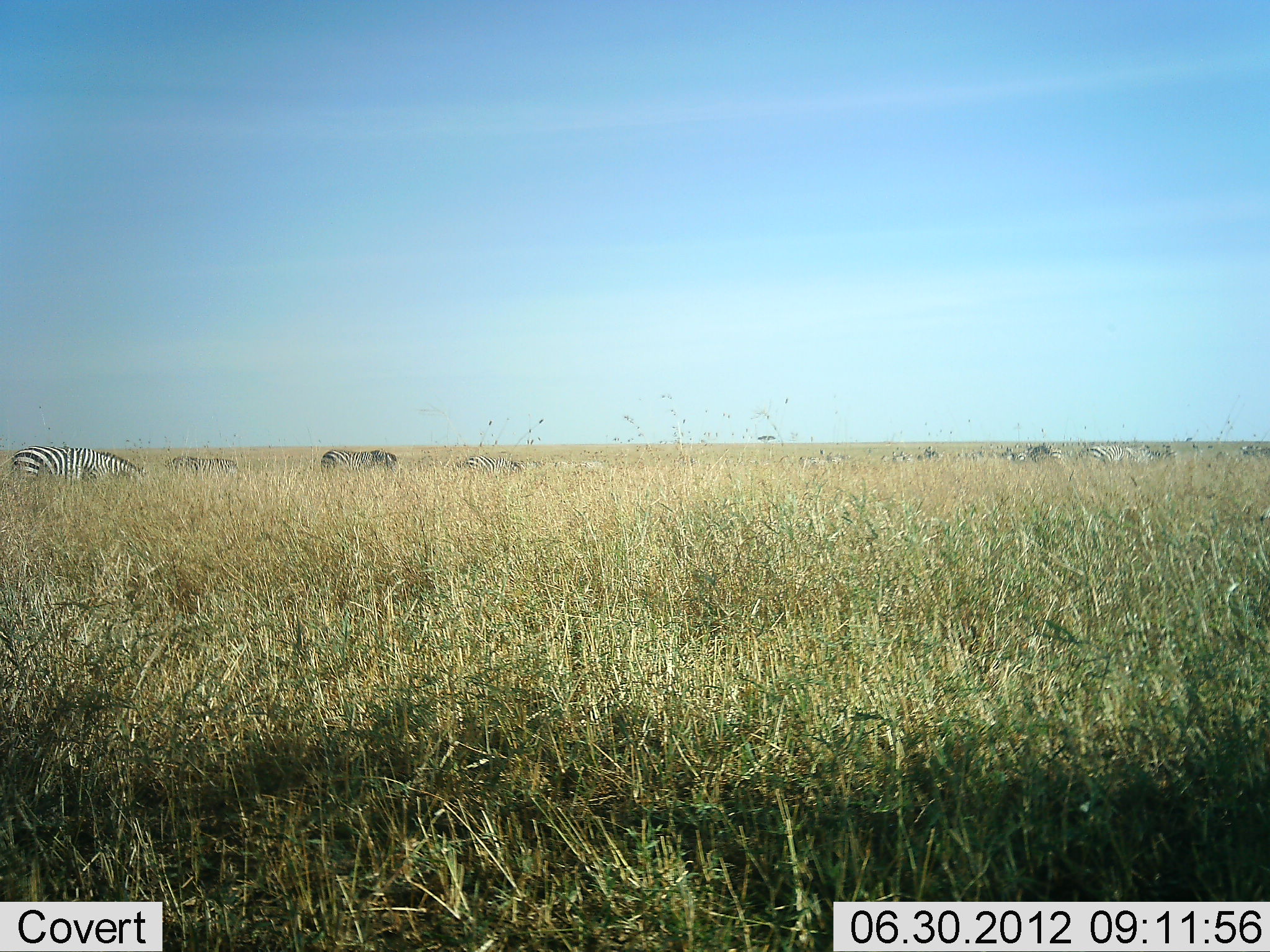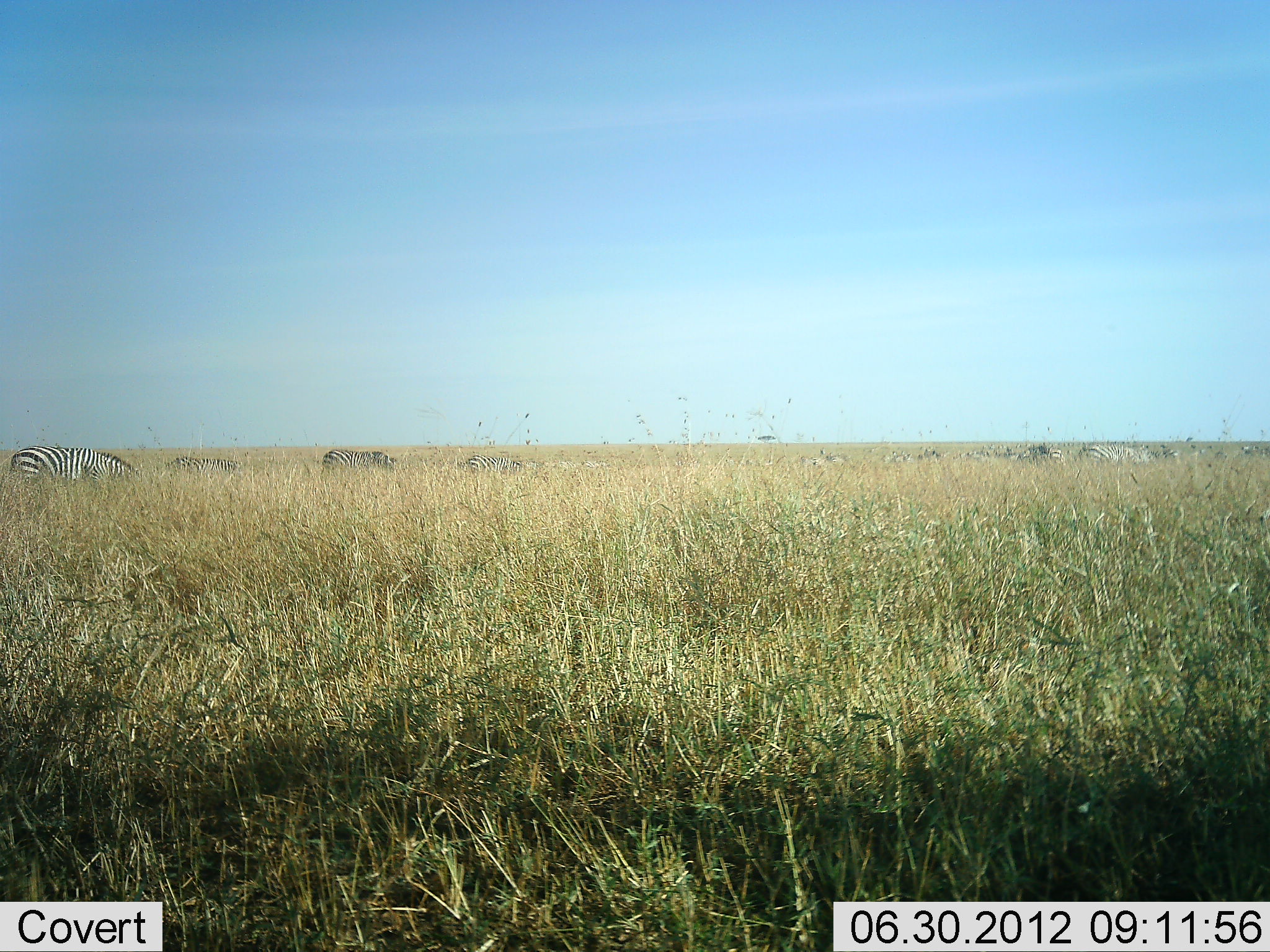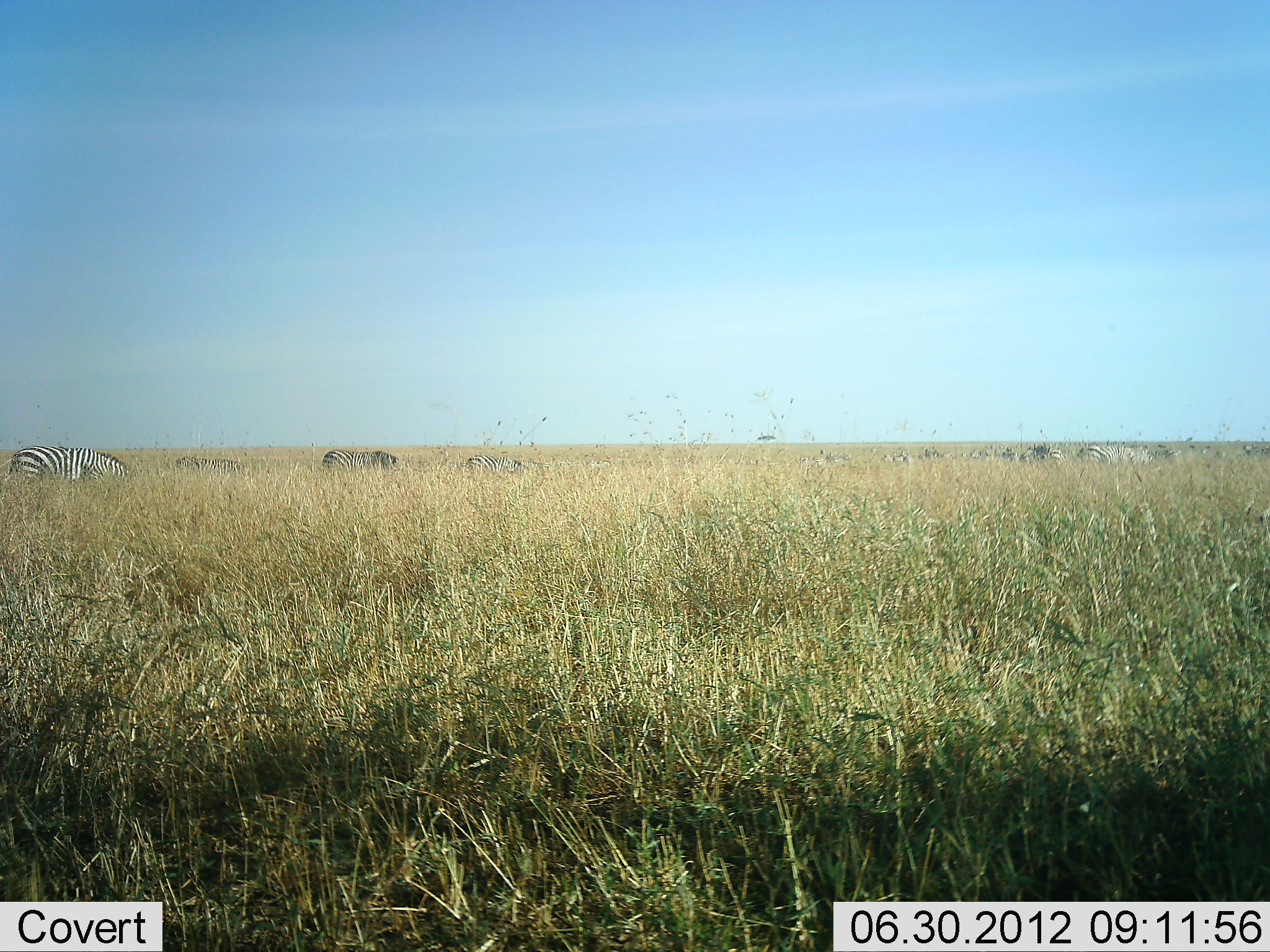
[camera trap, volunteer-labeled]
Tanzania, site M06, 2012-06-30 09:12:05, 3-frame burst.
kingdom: Animalia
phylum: Chordata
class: Mammalia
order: Perissodactyla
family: Equidae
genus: Equus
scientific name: Equus quagga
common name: plains zebra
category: zebra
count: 9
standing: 30%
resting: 0%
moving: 10%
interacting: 0%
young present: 0%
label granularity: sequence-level